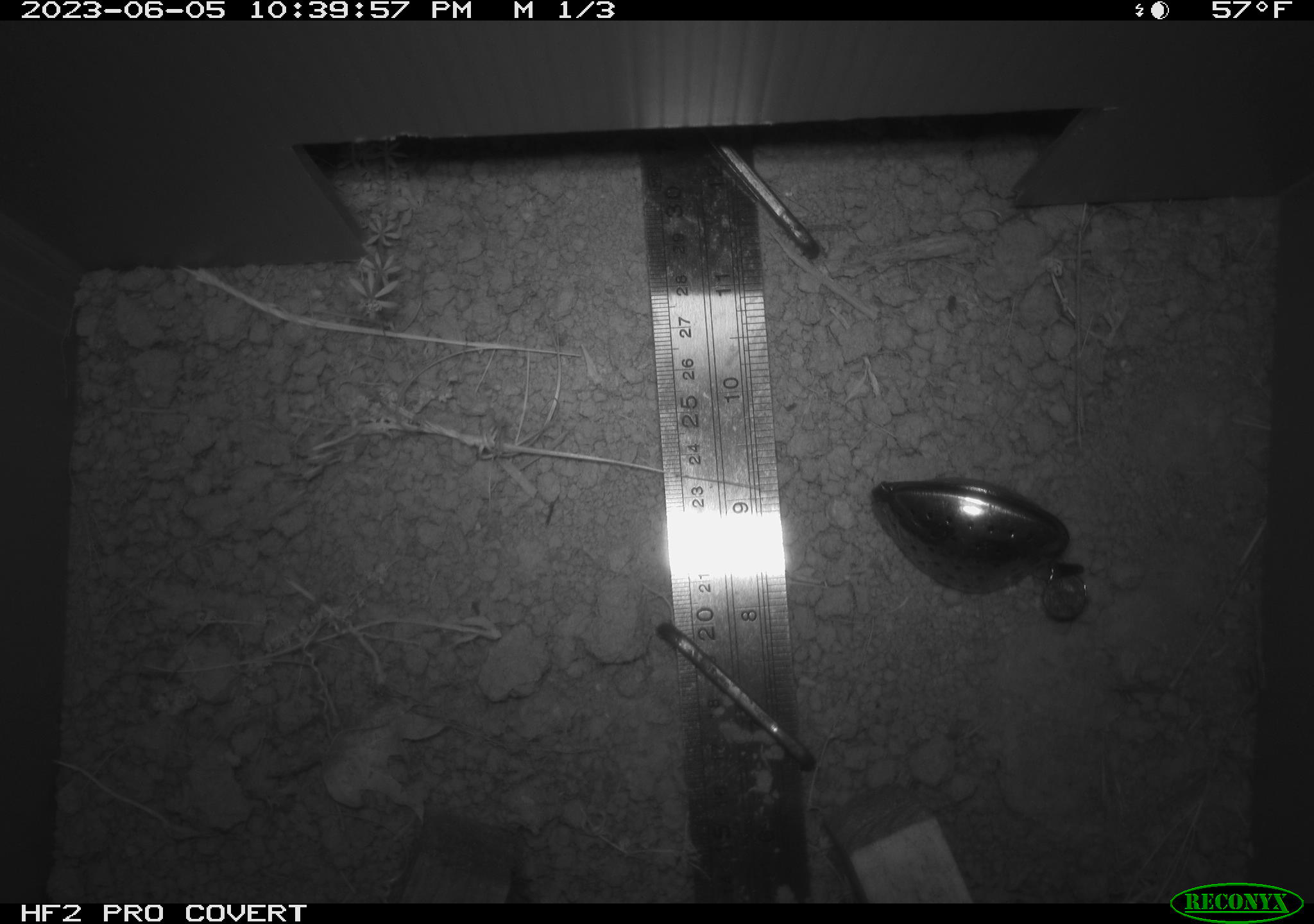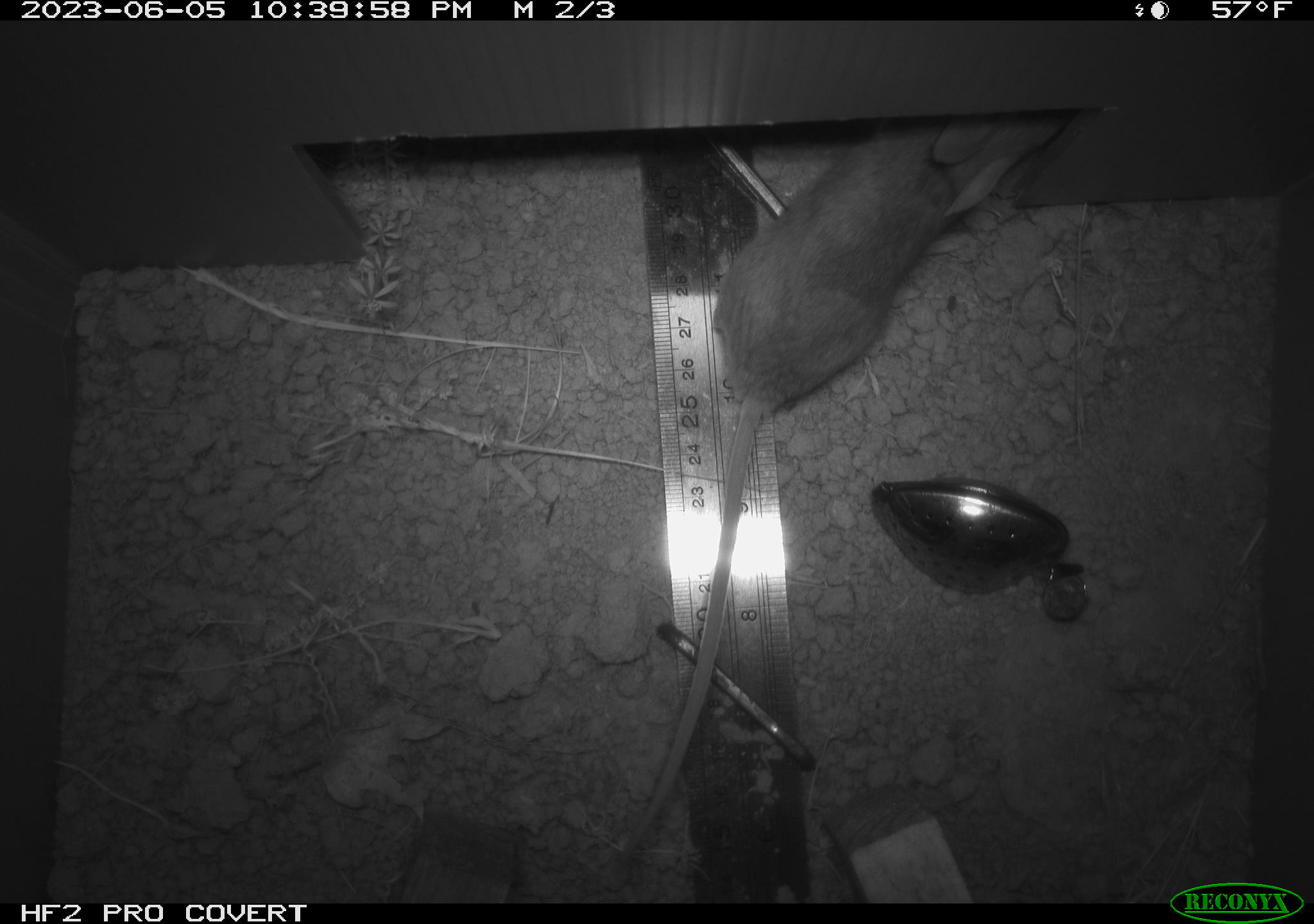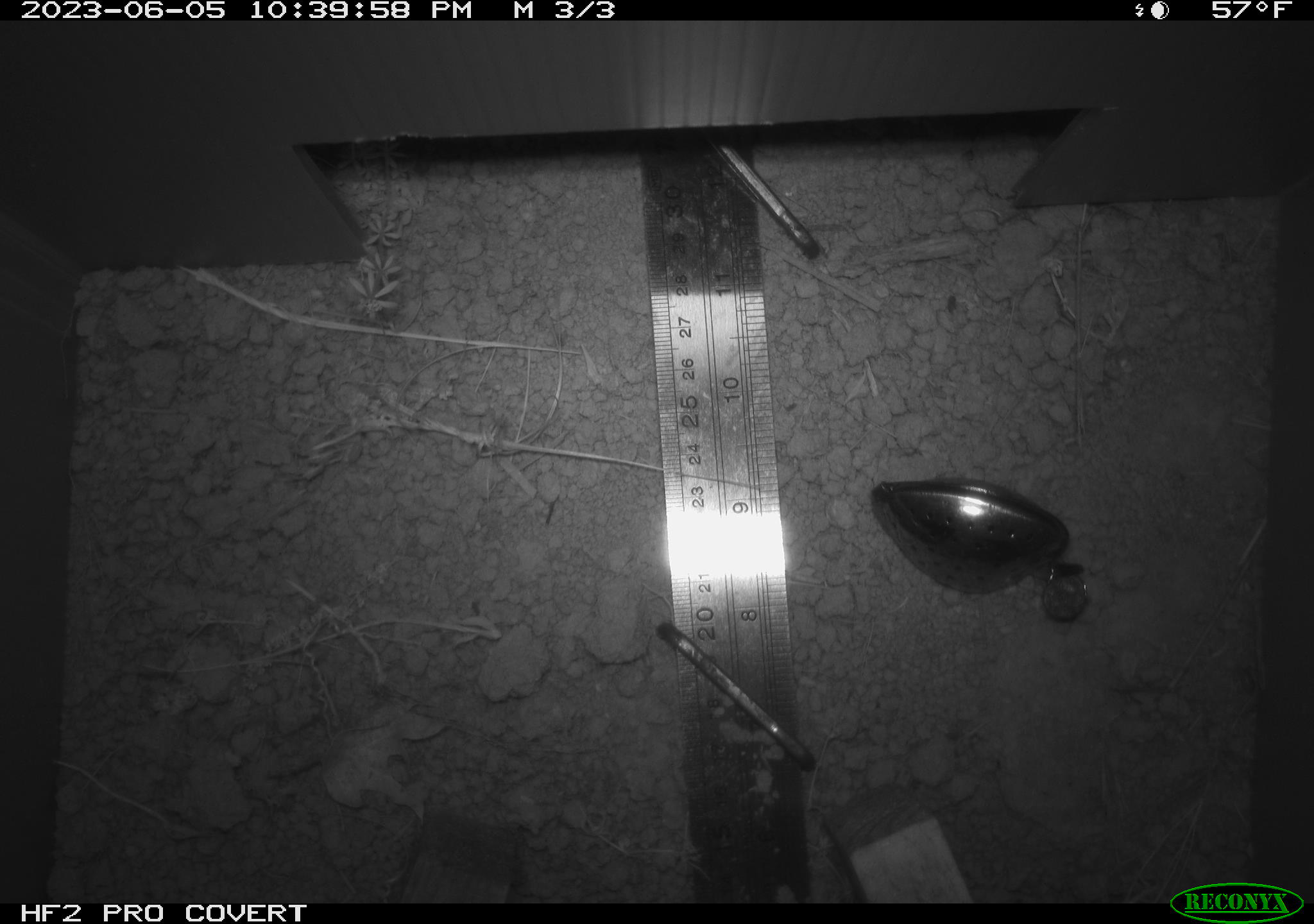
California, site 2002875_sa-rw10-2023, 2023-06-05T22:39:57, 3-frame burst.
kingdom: Animalia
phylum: Chordata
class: Mammalia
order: Rodentia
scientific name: Rodentia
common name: mouse species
Mouse species (Rodentia).